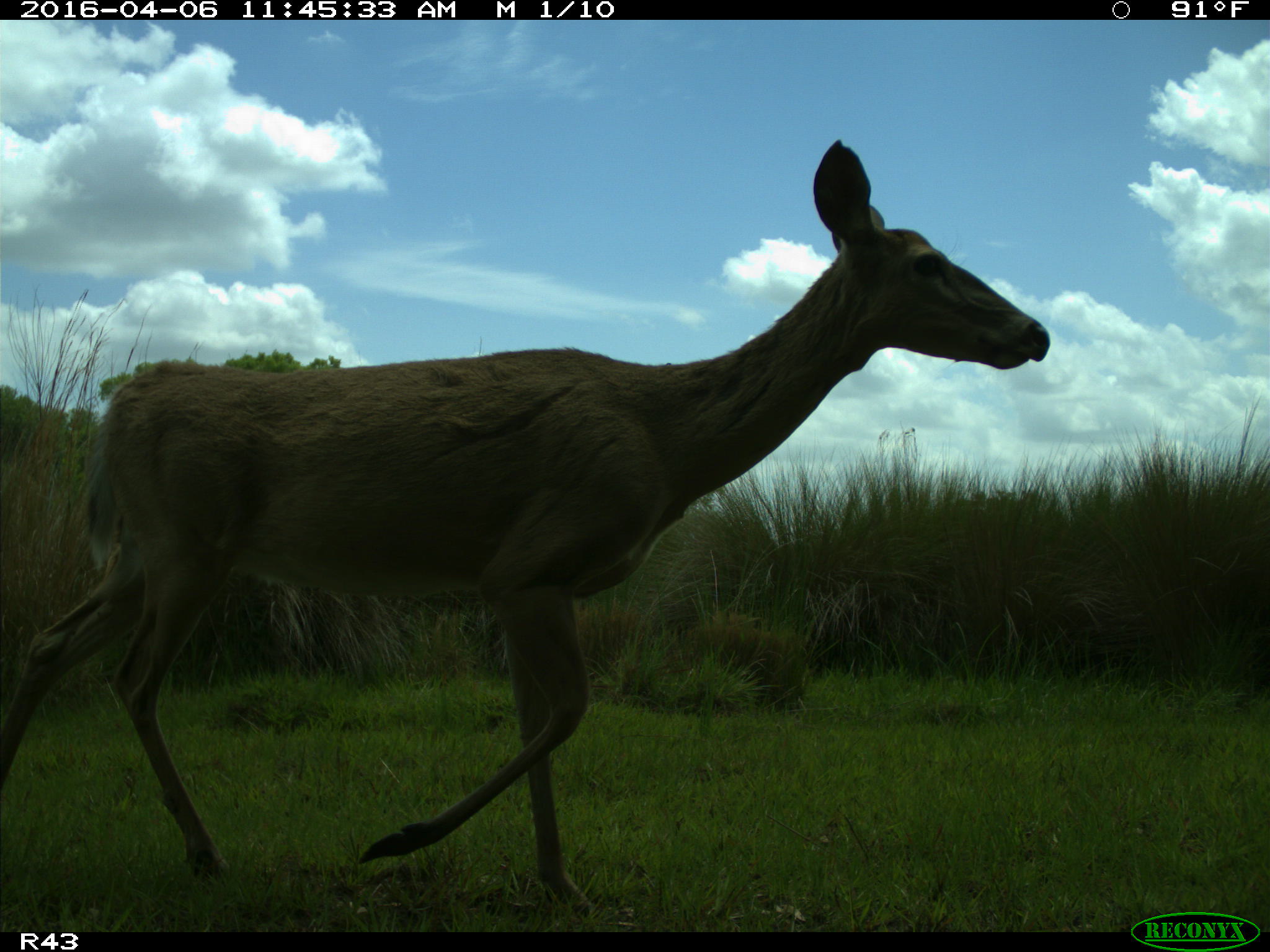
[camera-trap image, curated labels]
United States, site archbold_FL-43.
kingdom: Animalia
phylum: Chordata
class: Mammalia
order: Artiodactyla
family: Cervidae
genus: Odocoileus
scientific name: Odocoileus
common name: deer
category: unidentified deer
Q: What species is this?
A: Unidentified deer (deer) (Odocoileus).